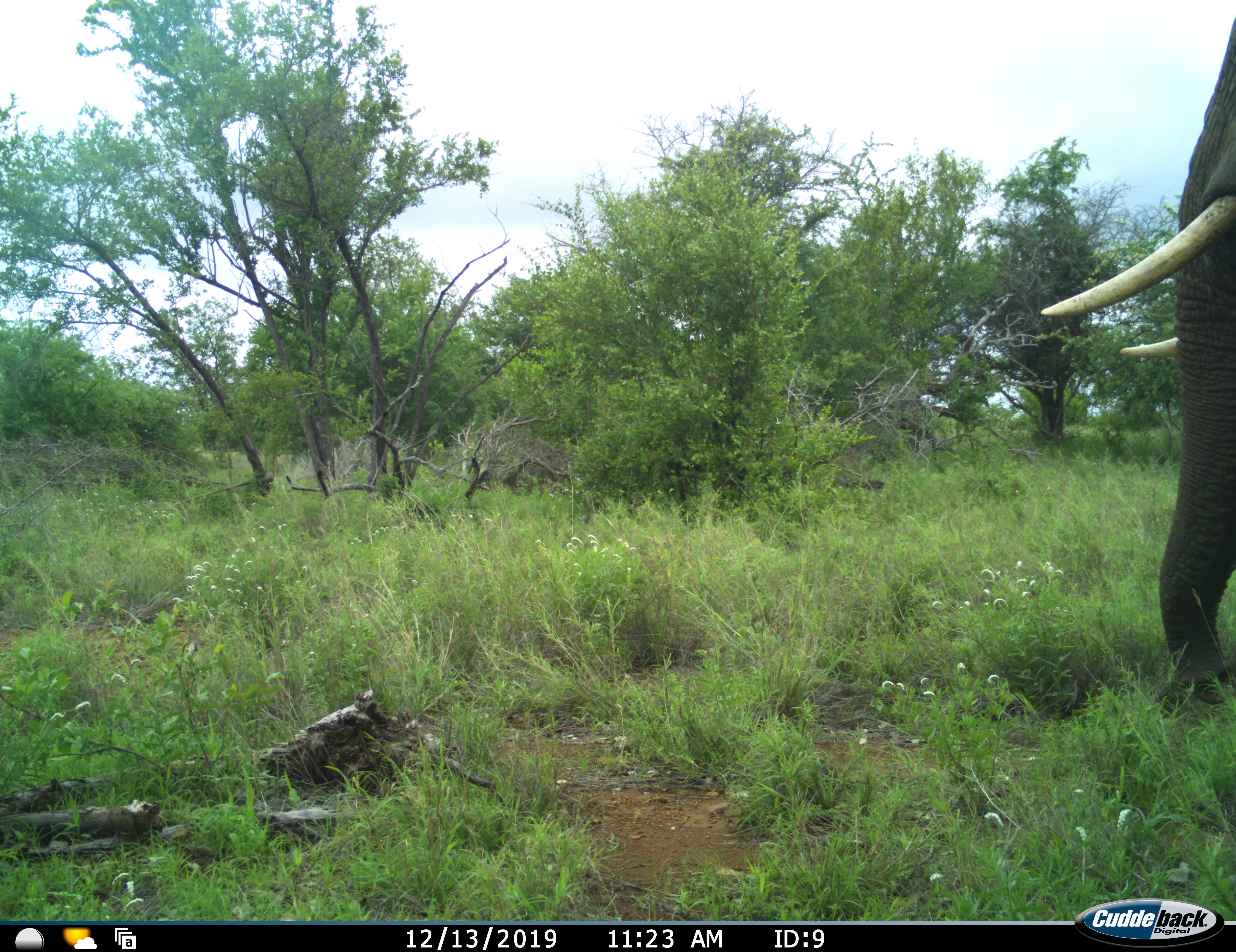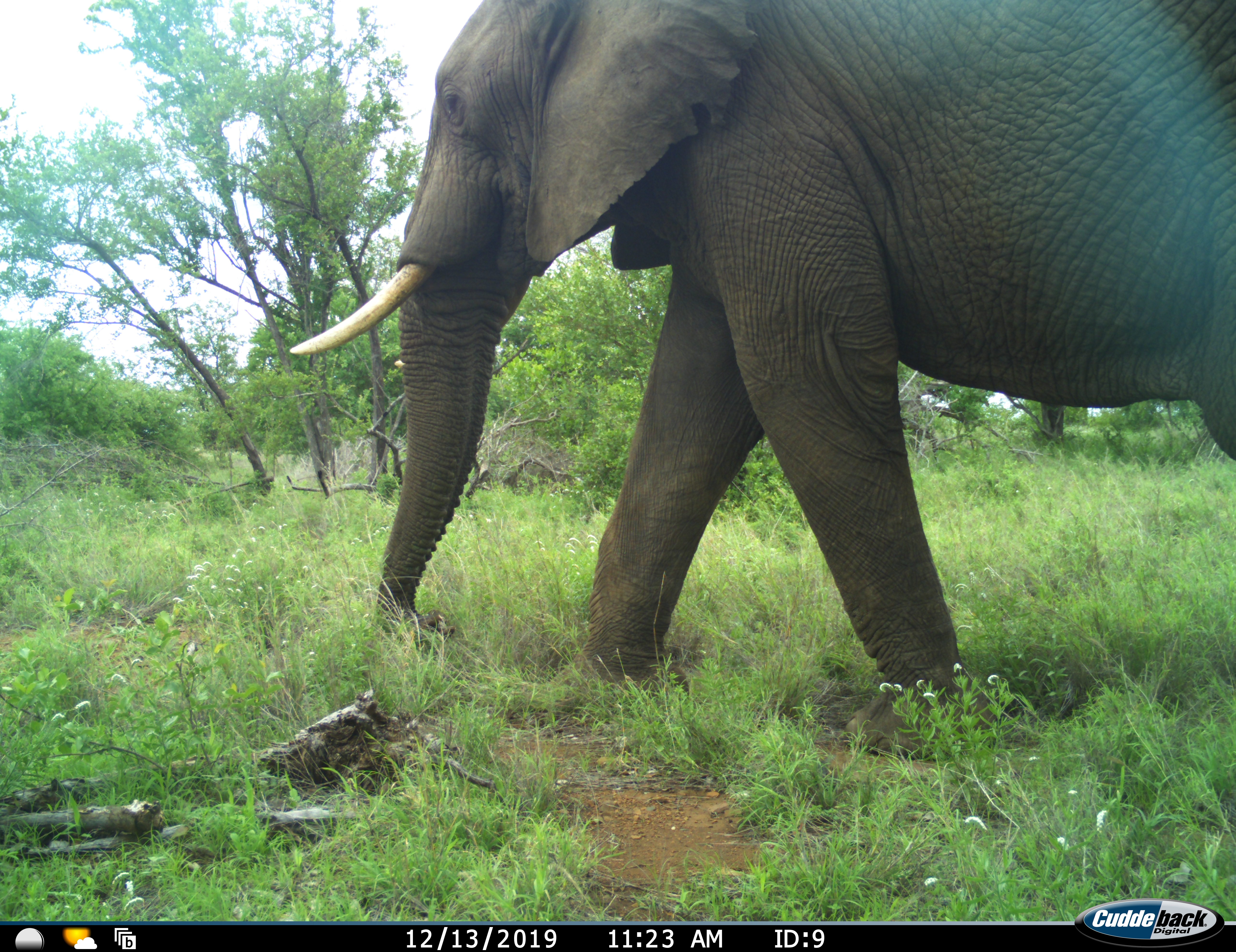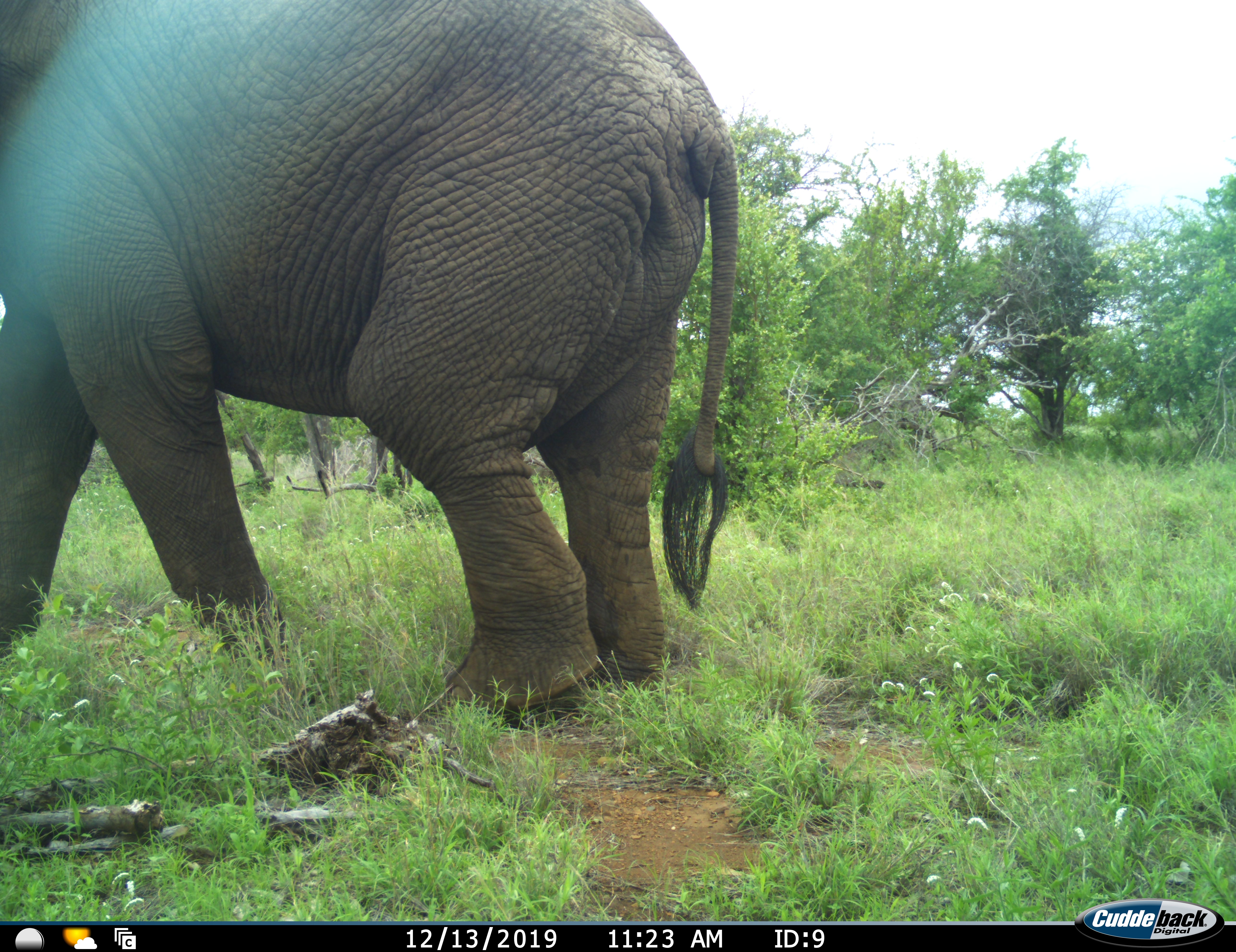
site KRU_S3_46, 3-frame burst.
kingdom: Animalia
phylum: Chordata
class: Mammalia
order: Proboscidea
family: Elephantidae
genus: Loxodonta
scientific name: Loxodonta africana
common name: african bush elephant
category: elephant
Elephant (african bush elephant) (Loxodonta africana), count 1. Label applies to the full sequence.